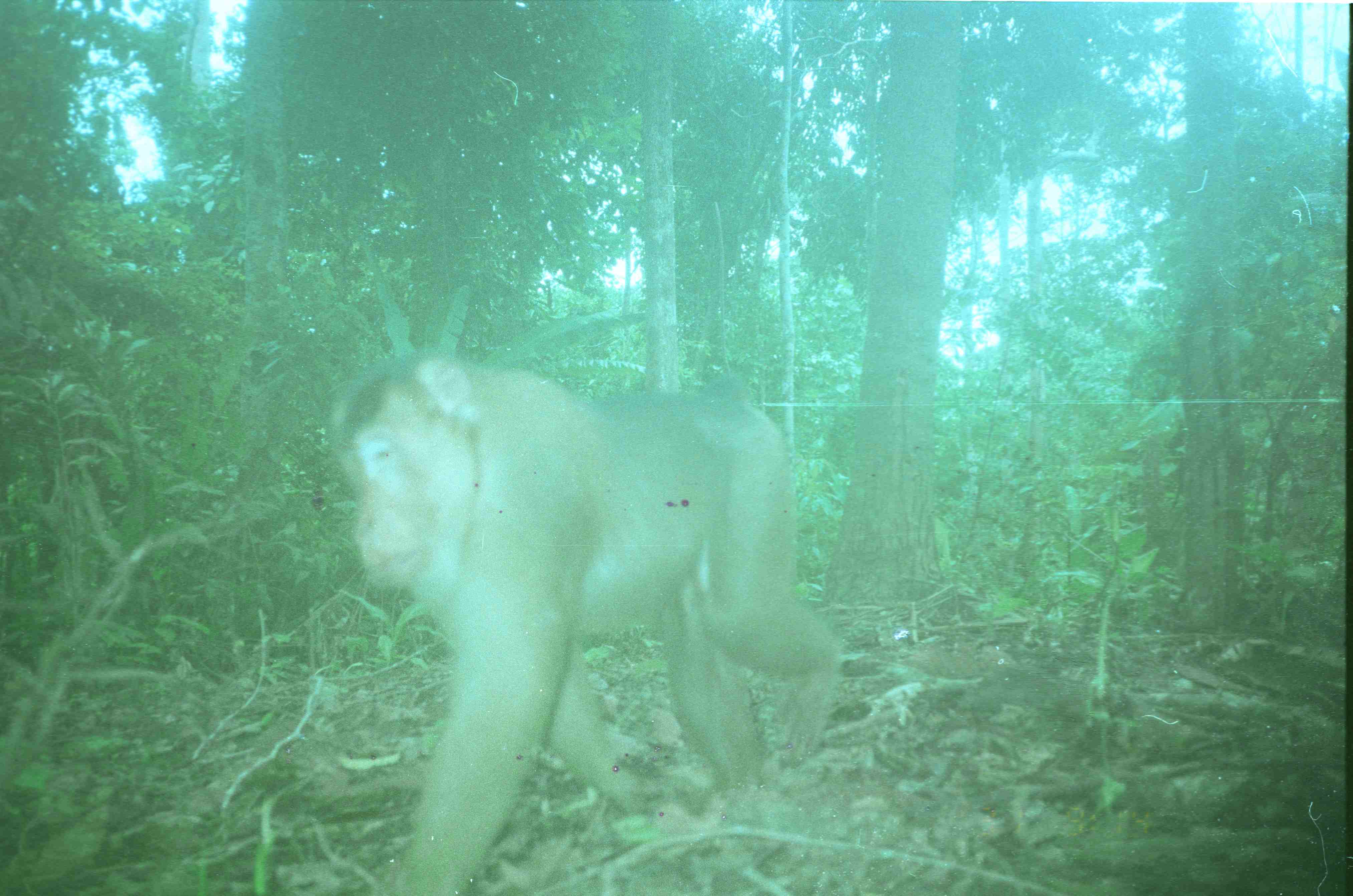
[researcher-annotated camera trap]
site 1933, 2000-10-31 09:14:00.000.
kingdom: Animalia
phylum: Chordata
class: Mammalia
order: Primates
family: Cercopithecidae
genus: Macaca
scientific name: Macaca nemestrina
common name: southern pig-tailed macaque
Macaca nemestrina (southern pig-tailed macaque), count 1.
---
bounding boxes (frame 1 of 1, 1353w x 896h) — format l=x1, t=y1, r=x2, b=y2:
macaca nemestrina: l=326, t=354, r=840, b=895